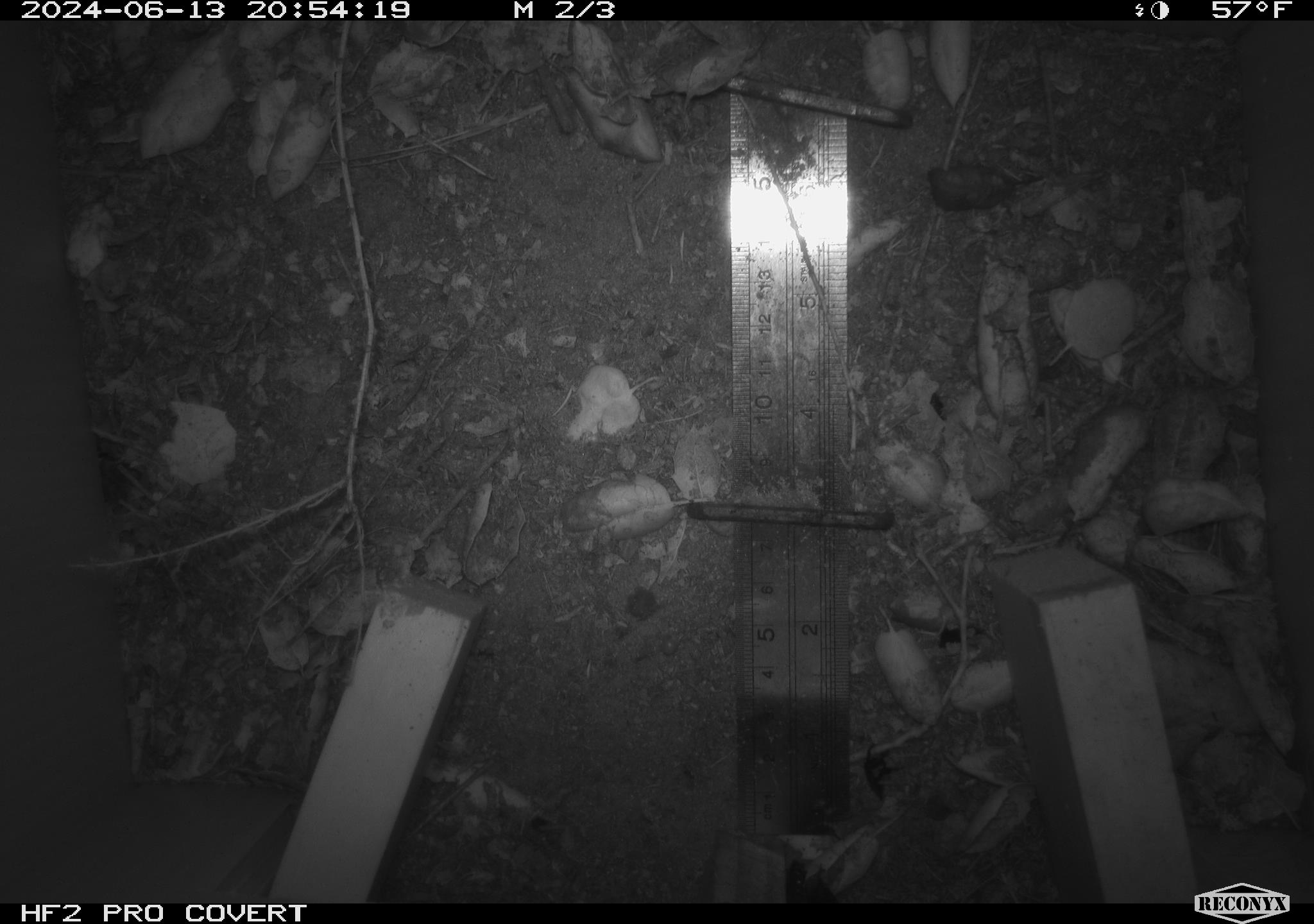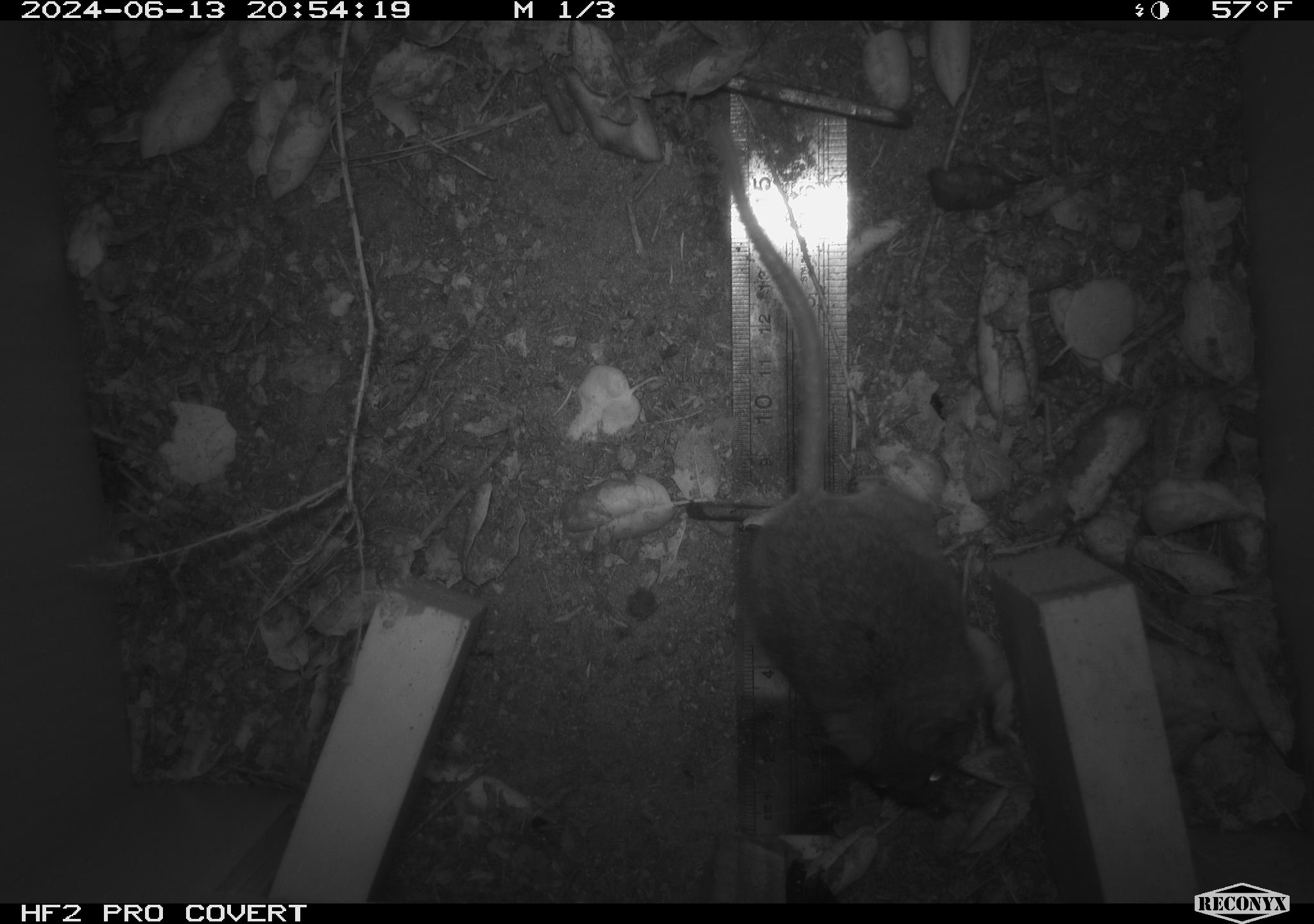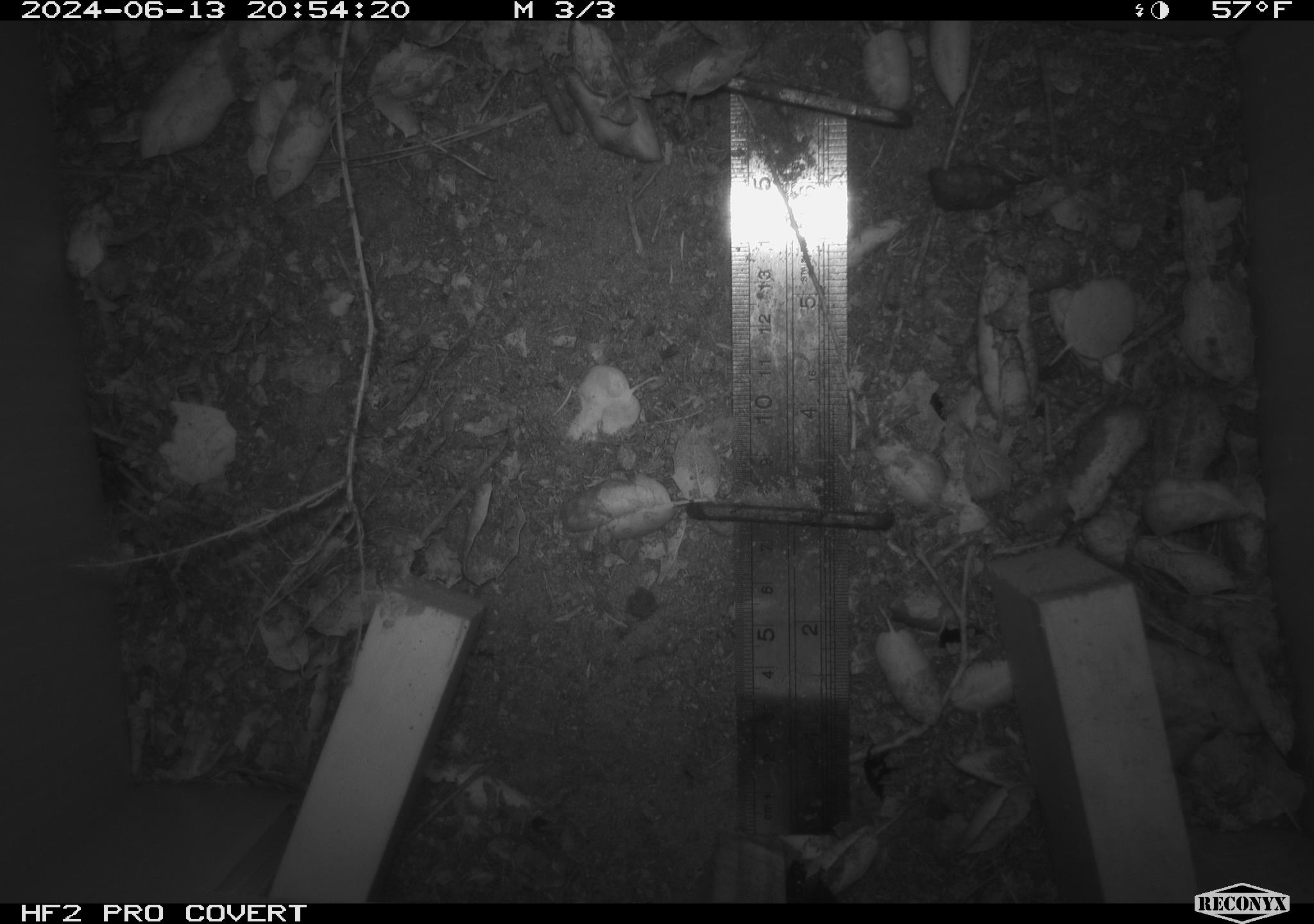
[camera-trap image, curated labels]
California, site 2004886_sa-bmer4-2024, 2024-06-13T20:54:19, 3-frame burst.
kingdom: Animalia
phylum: Chordata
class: Mammalia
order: Rodentia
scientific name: Rodentia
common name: woodrat or rat or mouse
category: woodrat or rat or mouse species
Woodrat or rat or mouse species (woodrat or rat or mouse) (Rodentia).